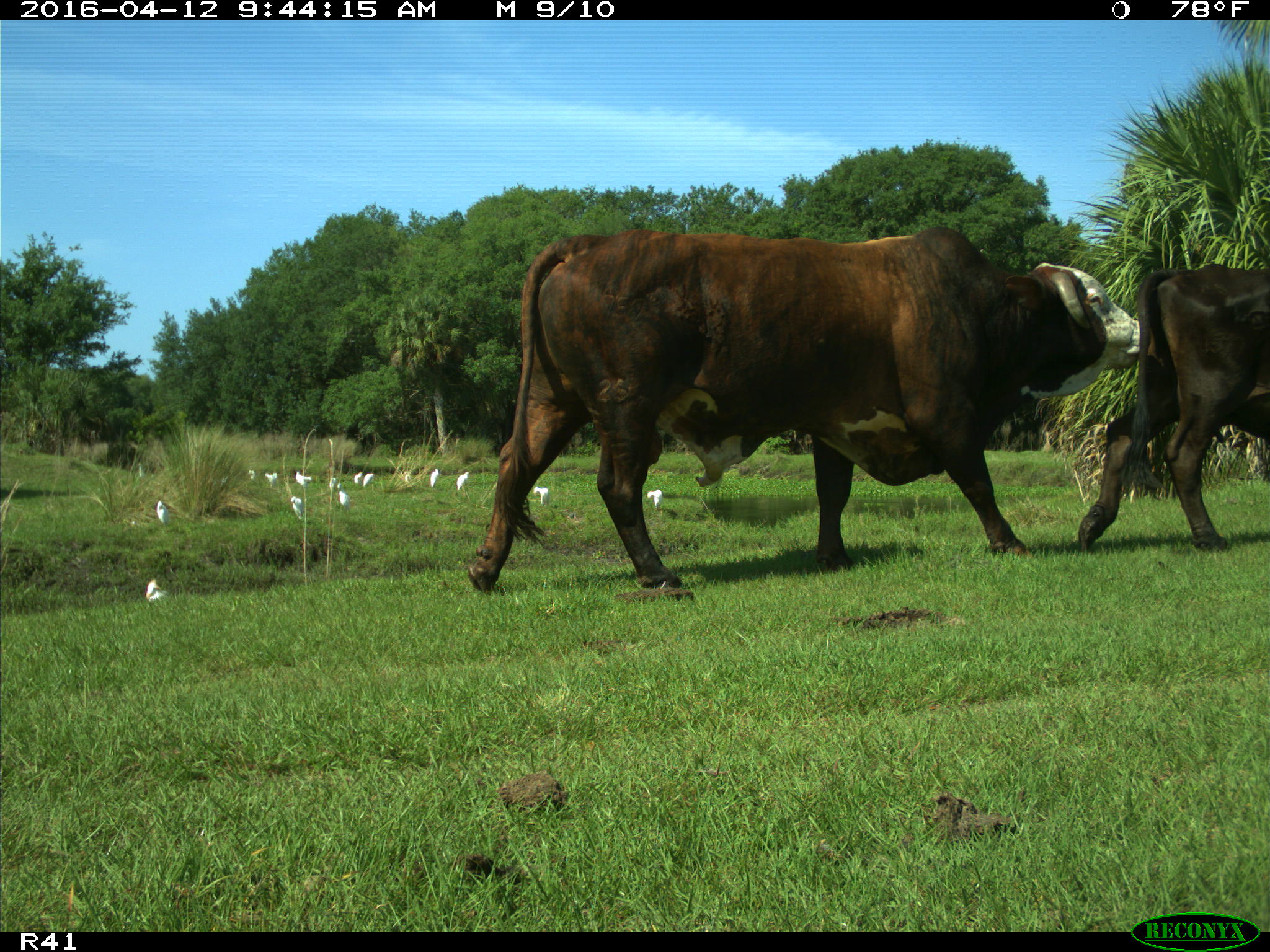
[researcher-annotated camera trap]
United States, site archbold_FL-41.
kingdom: Animalia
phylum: Chordata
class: Mammalia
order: Artiodactyla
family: Bovidae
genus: Bos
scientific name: Bos taurus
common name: domestic cow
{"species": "Bos taurus (domestic cow)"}